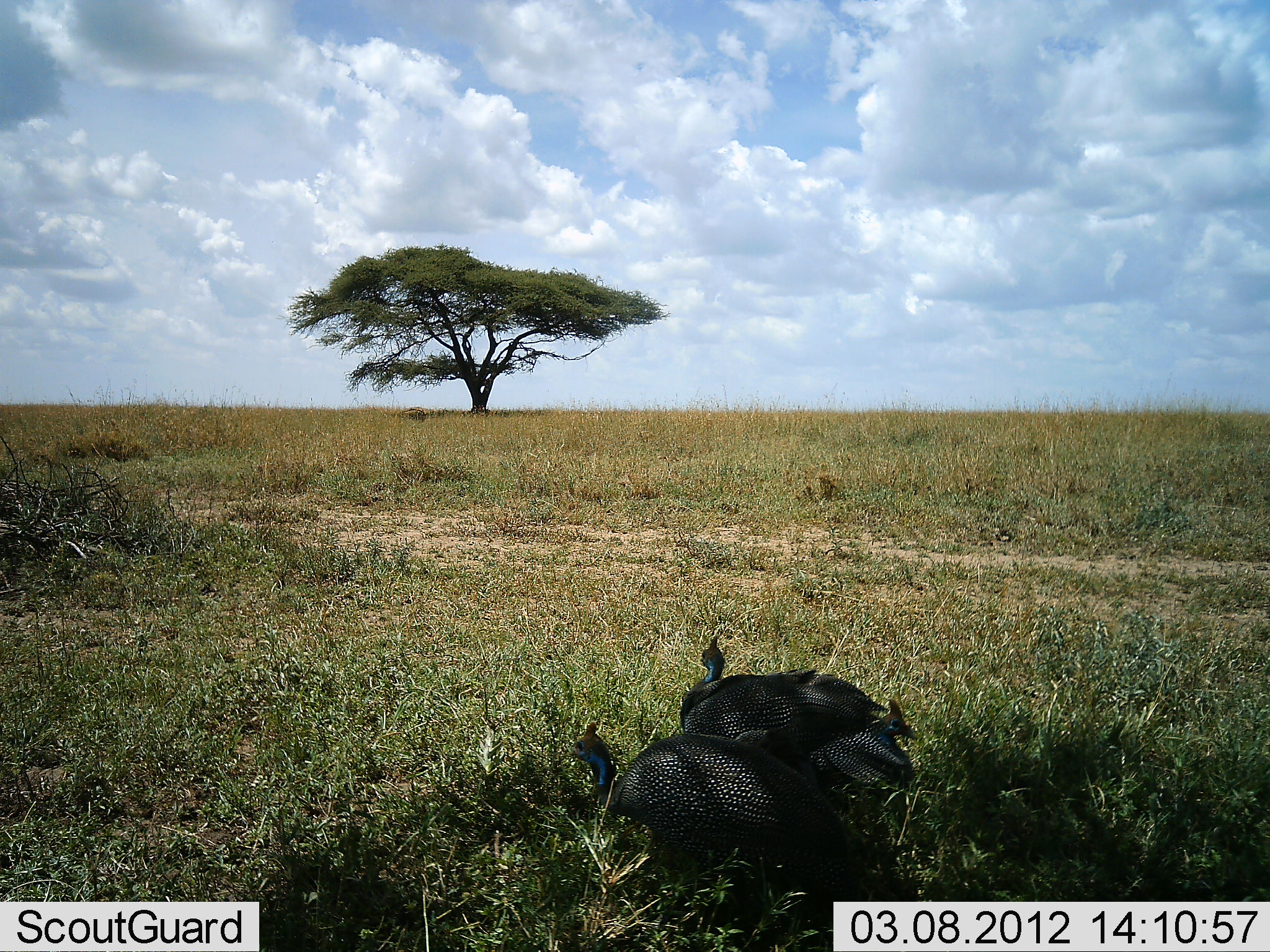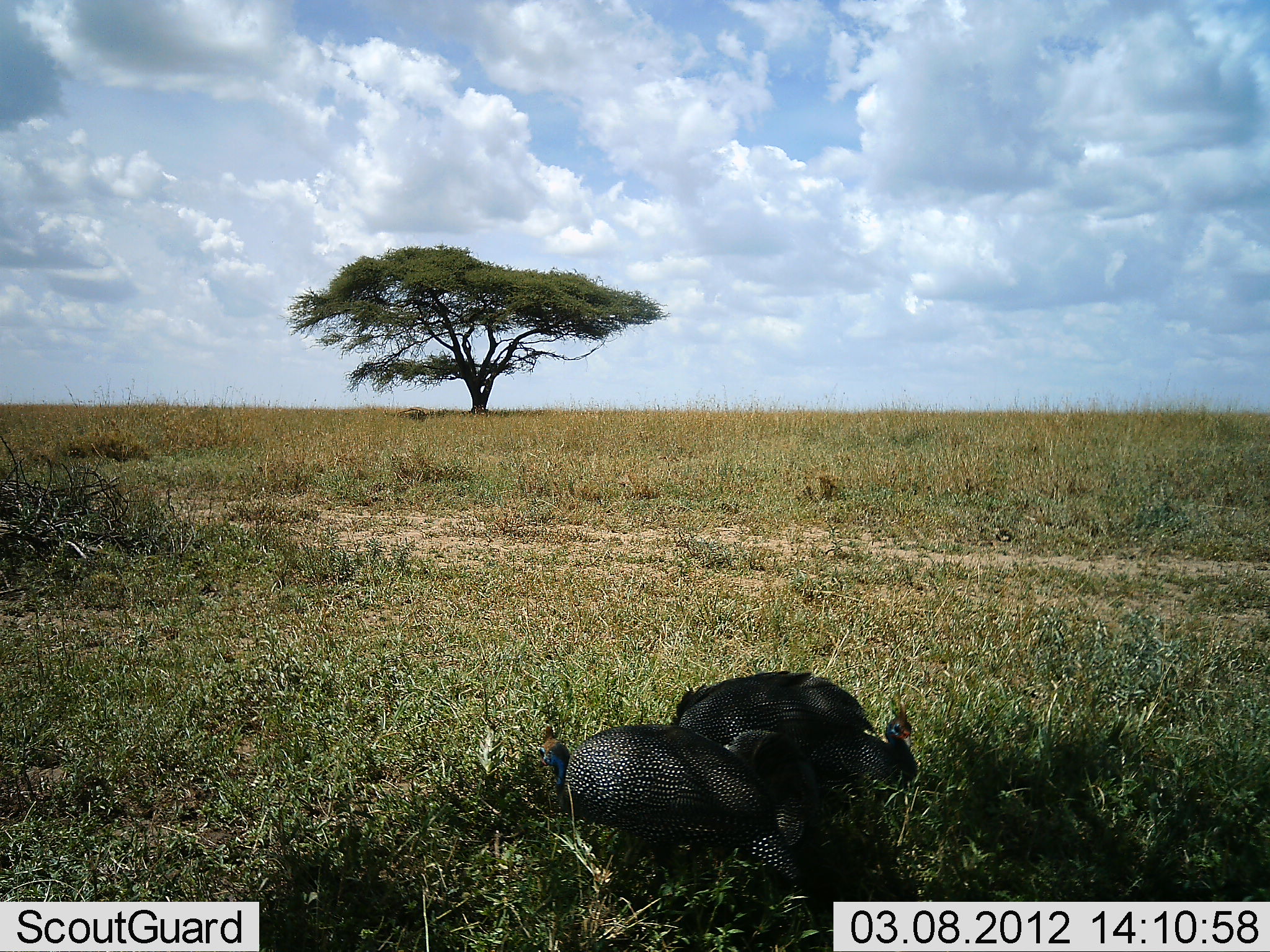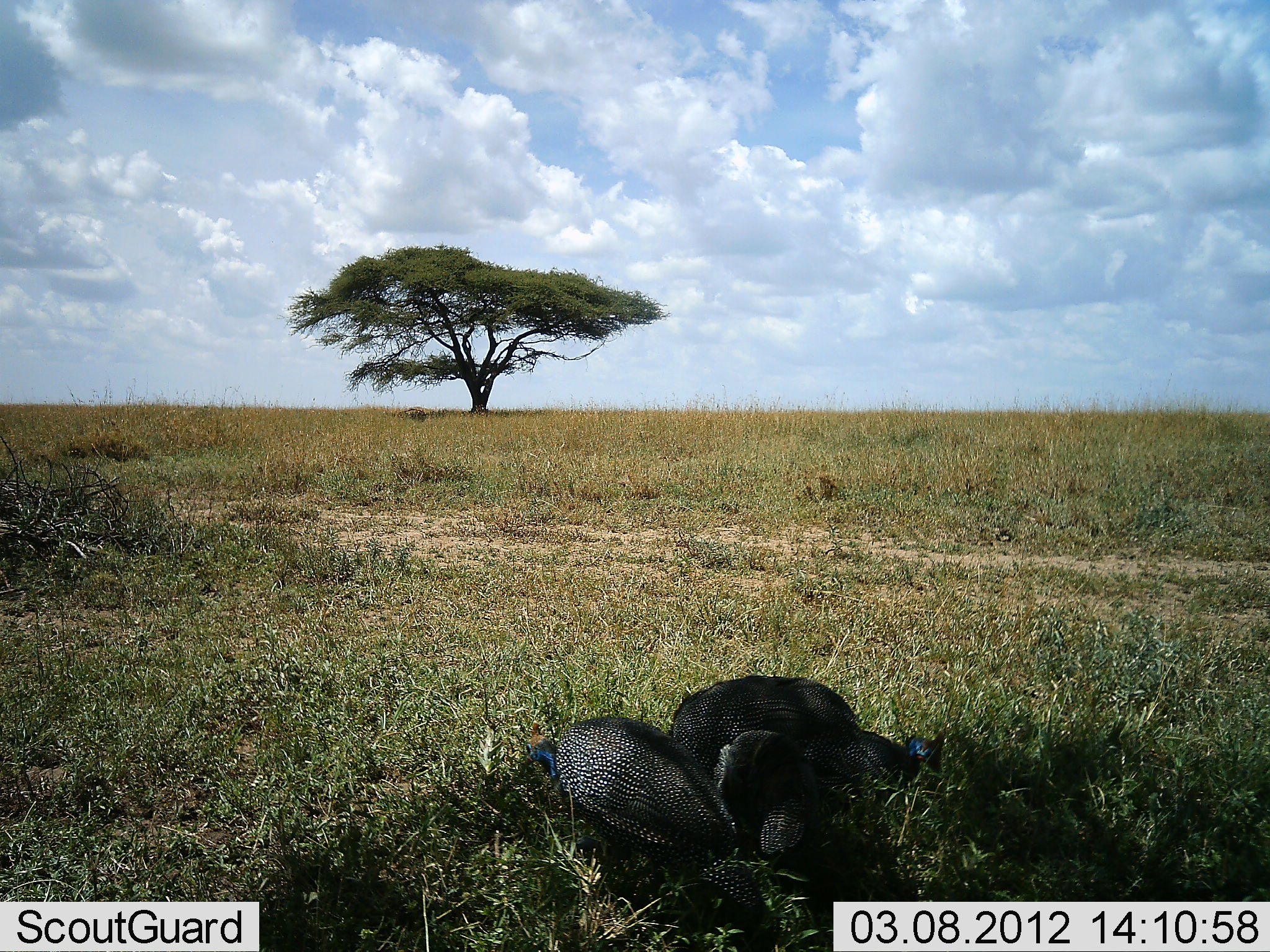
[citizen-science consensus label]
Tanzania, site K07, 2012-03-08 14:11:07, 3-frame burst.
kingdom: Animalia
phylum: Chordata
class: Aves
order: Galliformes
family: Numididae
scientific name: Numididae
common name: guinea fowl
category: guineafowl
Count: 3.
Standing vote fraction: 29%.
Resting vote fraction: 20%.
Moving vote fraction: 14%.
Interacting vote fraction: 3%.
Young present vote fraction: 3%.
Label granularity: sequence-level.